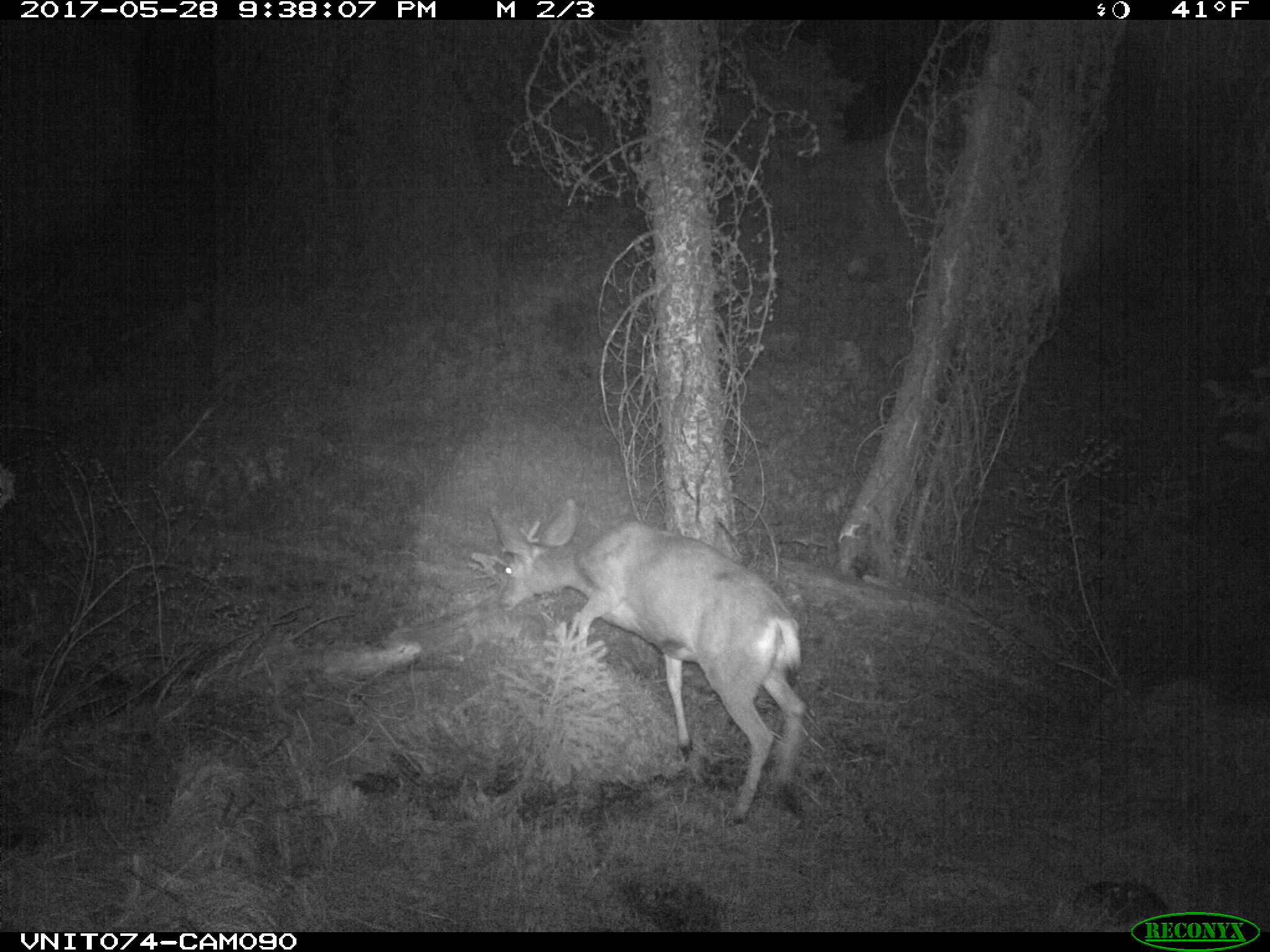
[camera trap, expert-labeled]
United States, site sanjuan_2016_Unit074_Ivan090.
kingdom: Animalia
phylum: Chordata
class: Mammalia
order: Artiodactyla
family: Cervidae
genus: Odocoileus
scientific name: Odocoileus hemionus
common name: mule deer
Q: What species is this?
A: Odocoileus hemionus (mule deer).